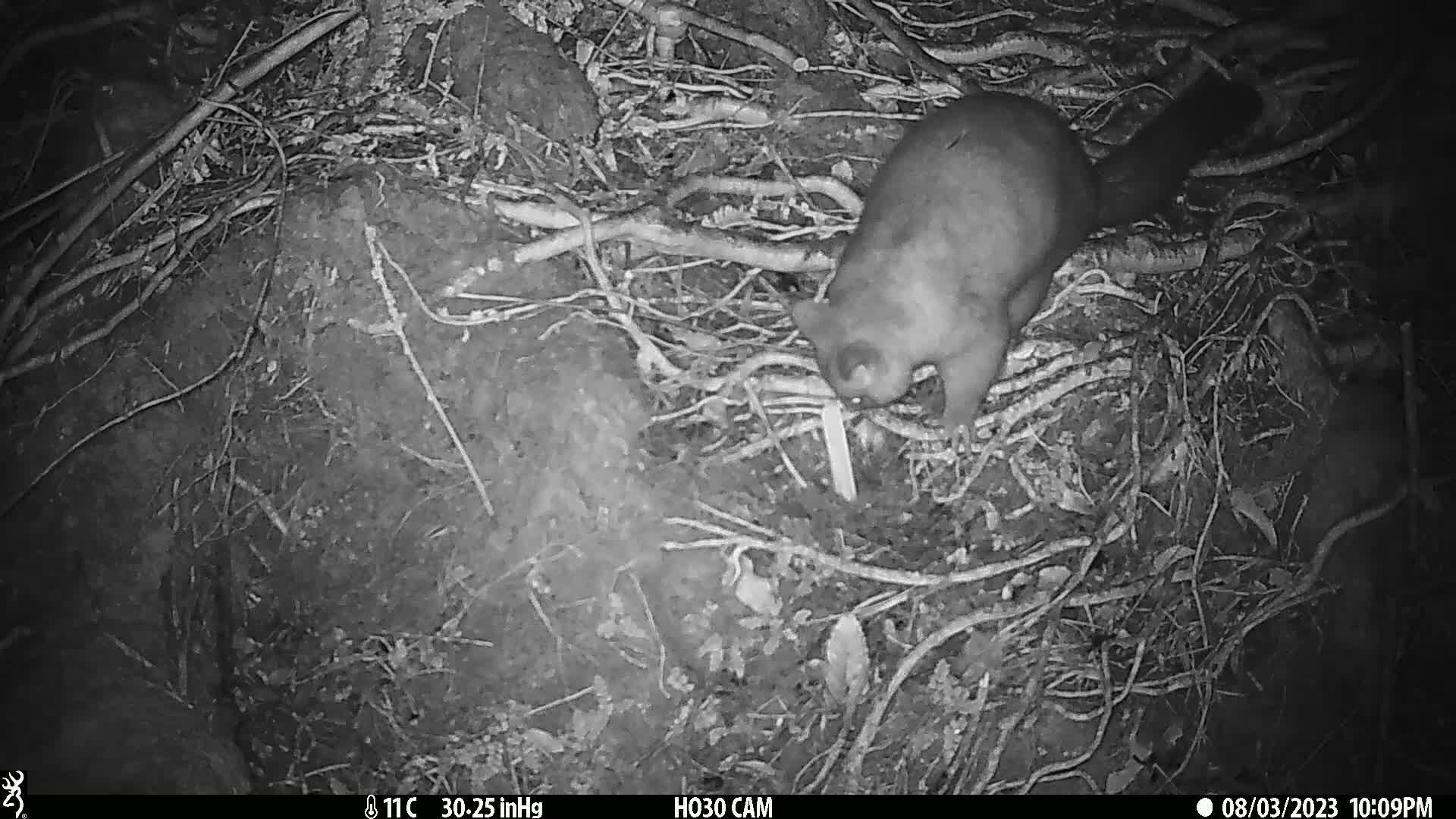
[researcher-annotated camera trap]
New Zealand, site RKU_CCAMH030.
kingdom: Animalia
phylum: Chordata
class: Mammalia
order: Diprotodontia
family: Phalangeridae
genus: Trichosurus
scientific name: Trichosurus vulpecula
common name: common brushtail possum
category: possum